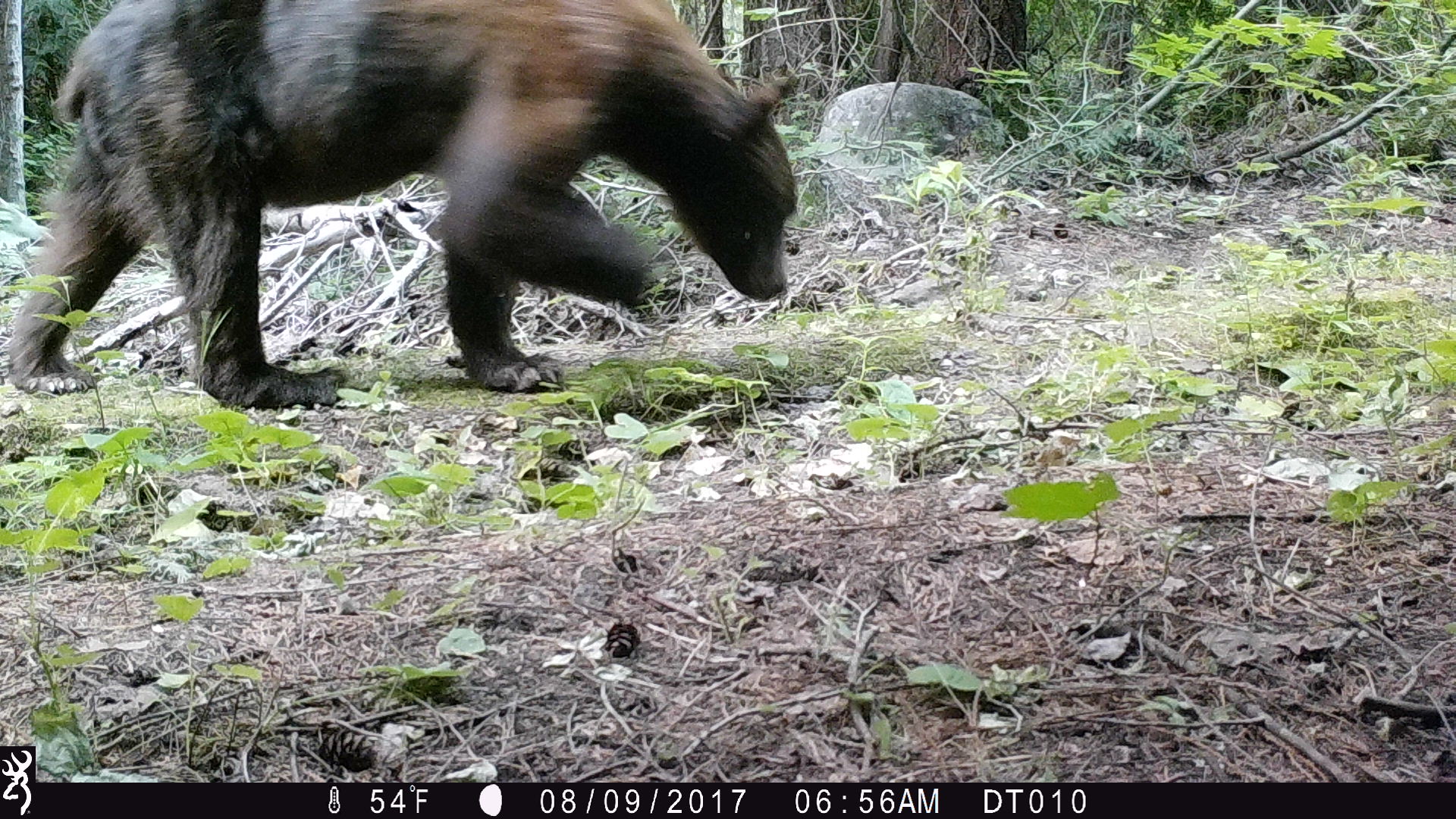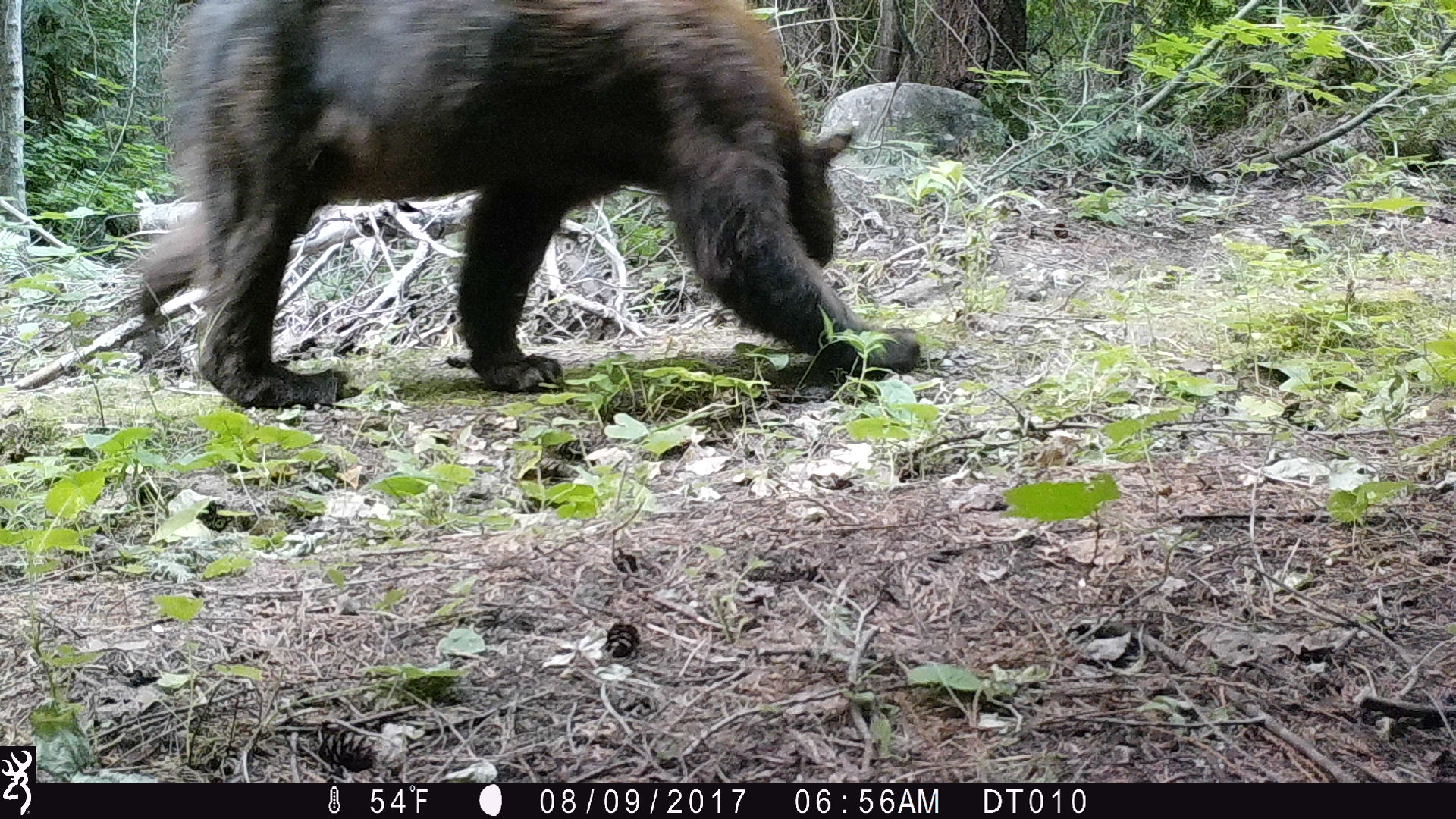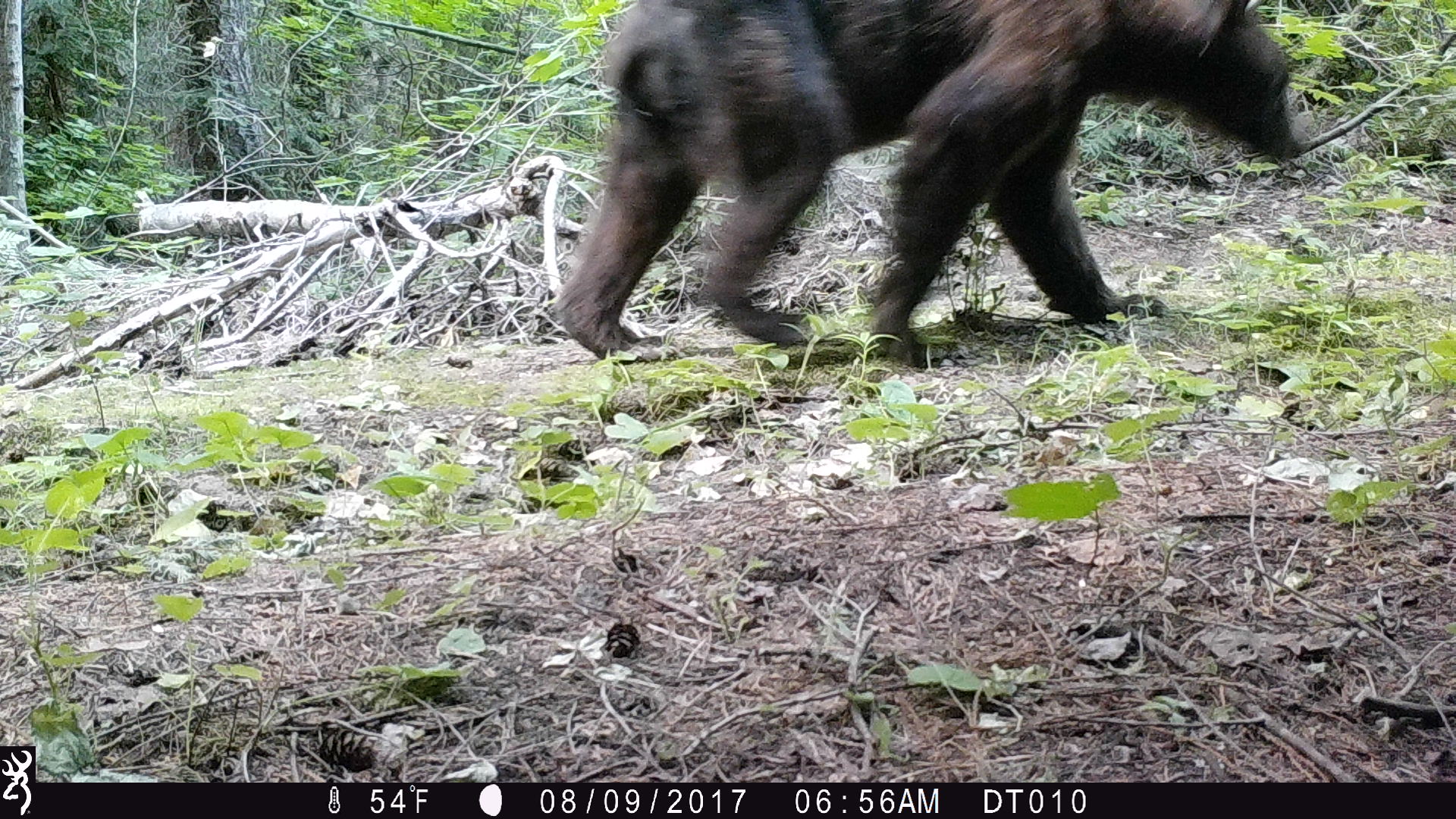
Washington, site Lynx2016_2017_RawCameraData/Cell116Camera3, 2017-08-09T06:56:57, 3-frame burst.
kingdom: Animalia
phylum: Chordata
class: Mammalia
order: Carnivora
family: Ursidae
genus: Ursus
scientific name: Ursus americanus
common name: american black bear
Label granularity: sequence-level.